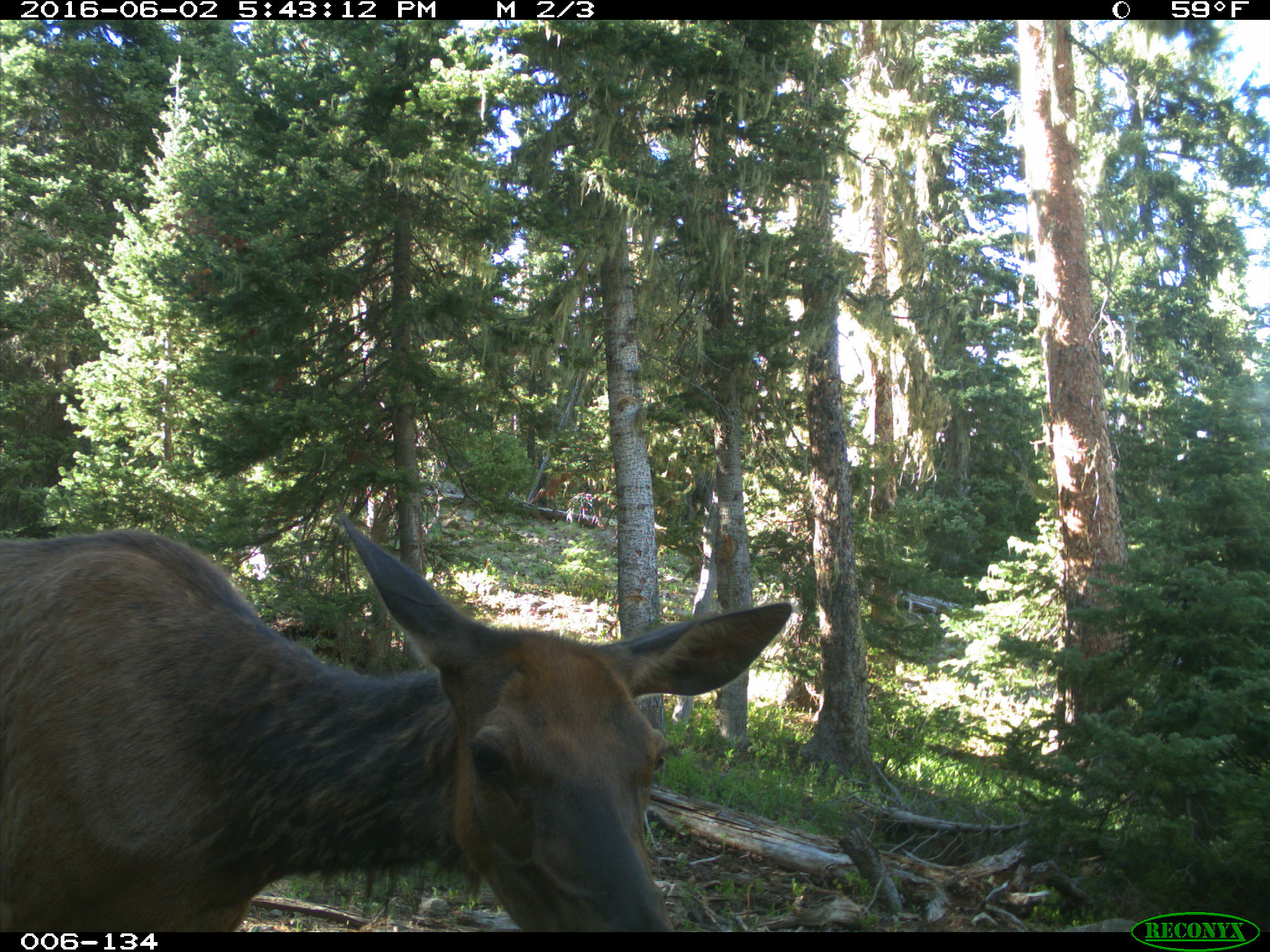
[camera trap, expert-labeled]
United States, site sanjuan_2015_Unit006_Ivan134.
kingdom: Animalia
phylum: Chordata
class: Mammalia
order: Artiodactyla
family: Cervidae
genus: Cervus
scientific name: Cervus elaphus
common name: red deer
Cervus elaphus (red deer).